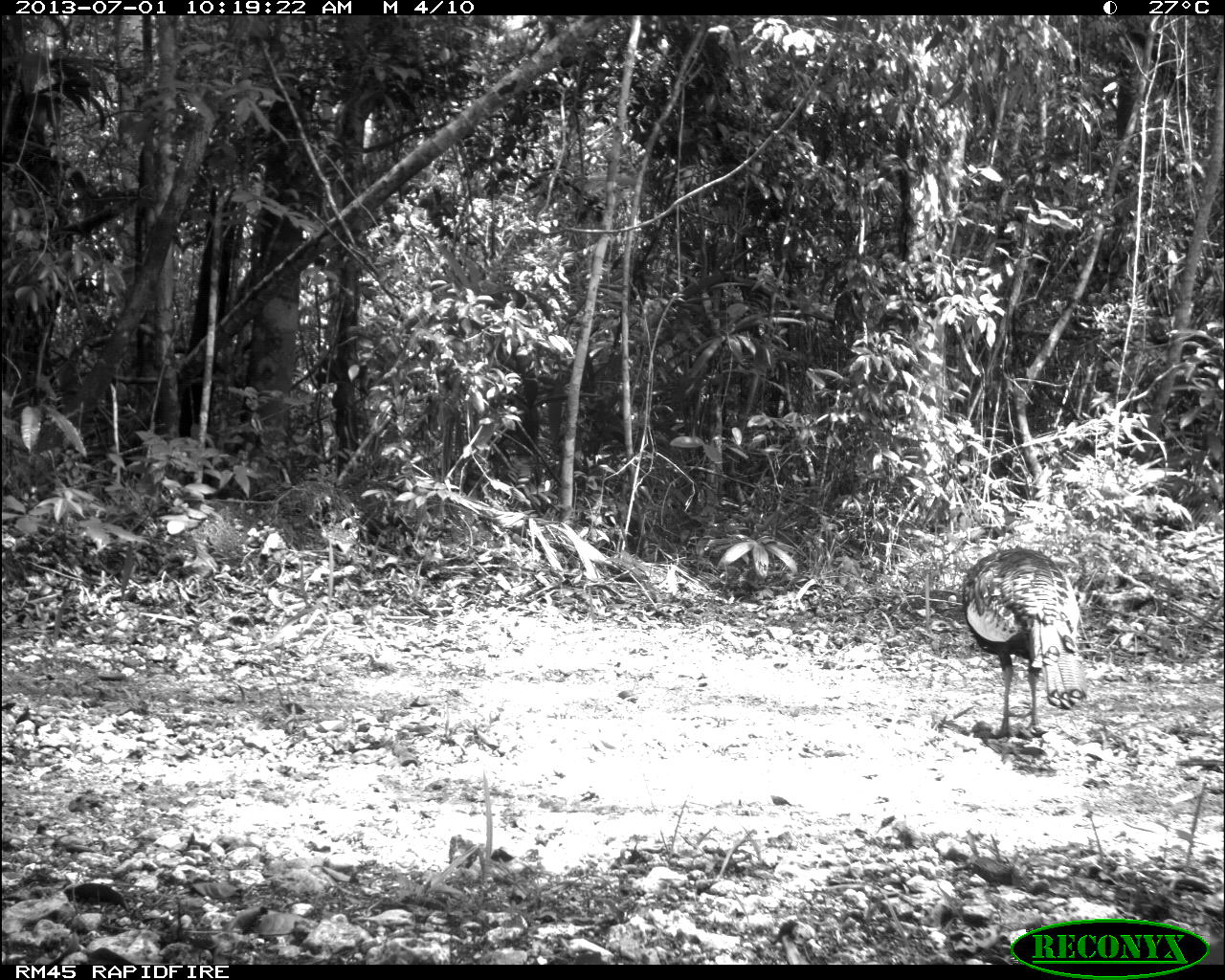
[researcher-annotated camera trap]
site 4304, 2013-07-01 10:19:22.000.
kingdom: Animalia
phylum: Chordata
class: Aves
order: Galliformes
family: Phasianidae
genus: Meleagris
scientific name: Meleagris ocellata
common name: ocellated turkey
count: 1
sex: female